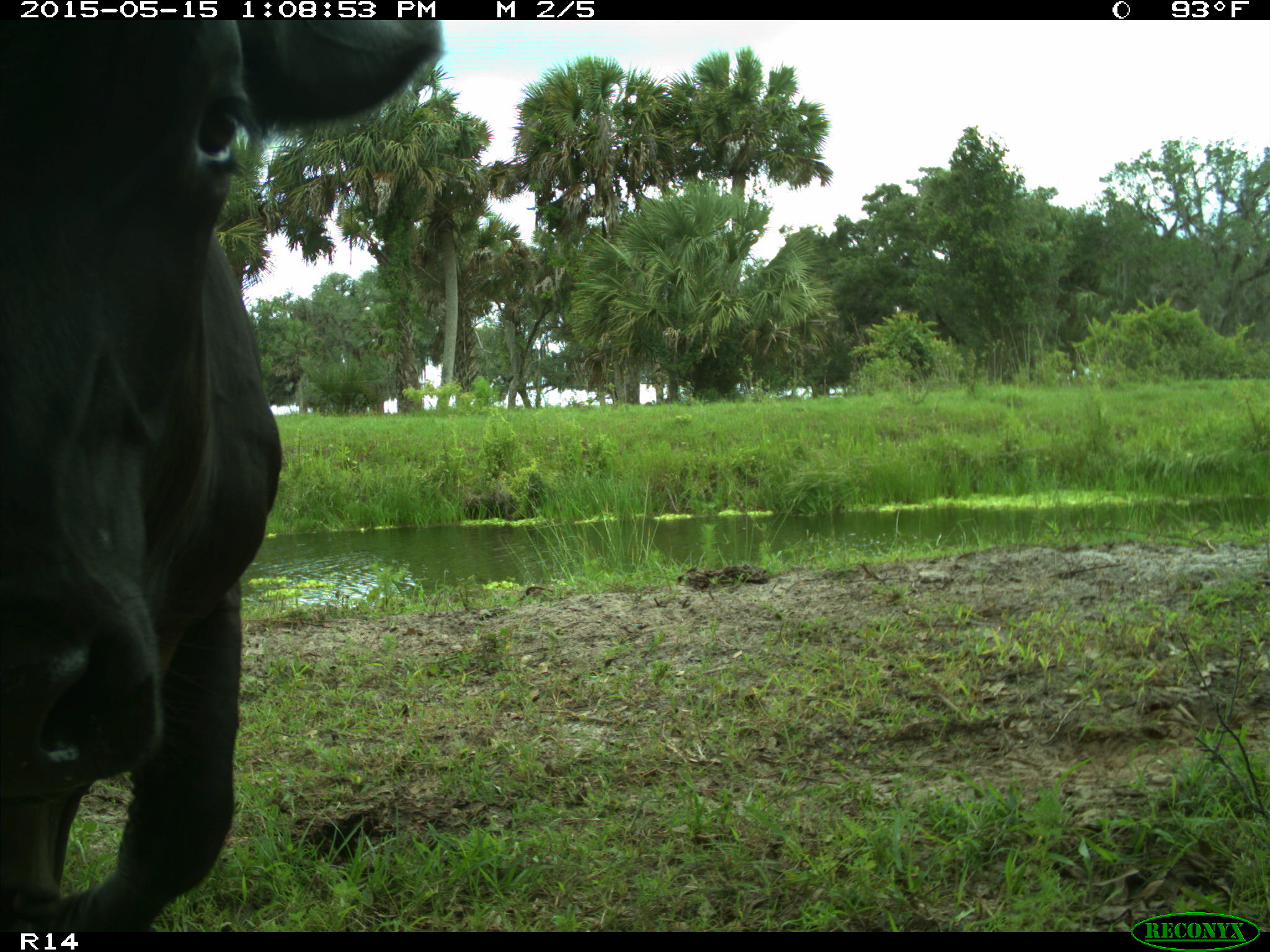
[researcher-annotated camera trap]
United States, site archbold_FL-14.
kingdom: Animalia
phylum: Chordata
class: Mammalia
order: Artiodactyla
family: Bovidae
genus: Bos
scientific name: Bos taurus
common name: domestic cow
Bos taurus (domestic cow).